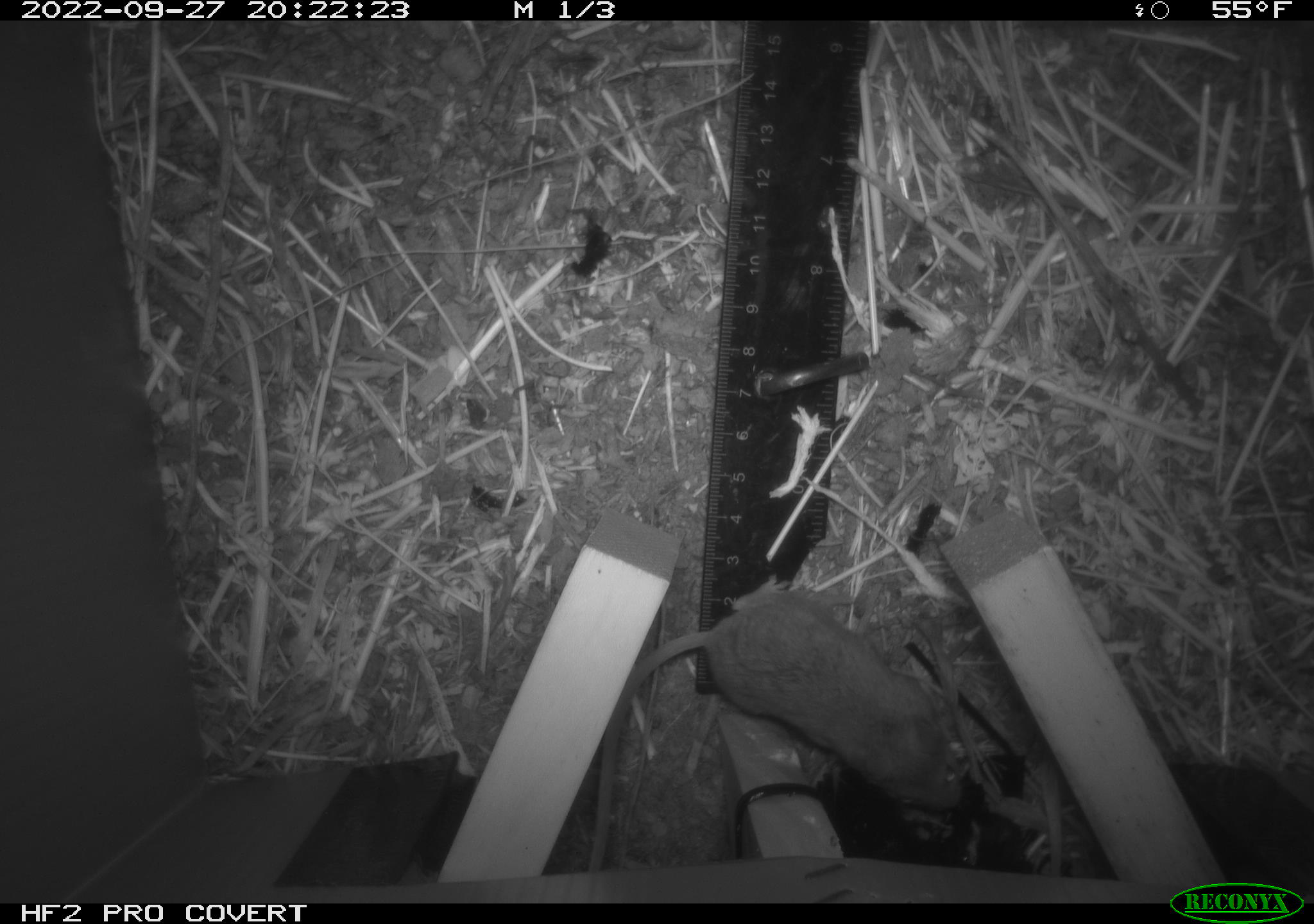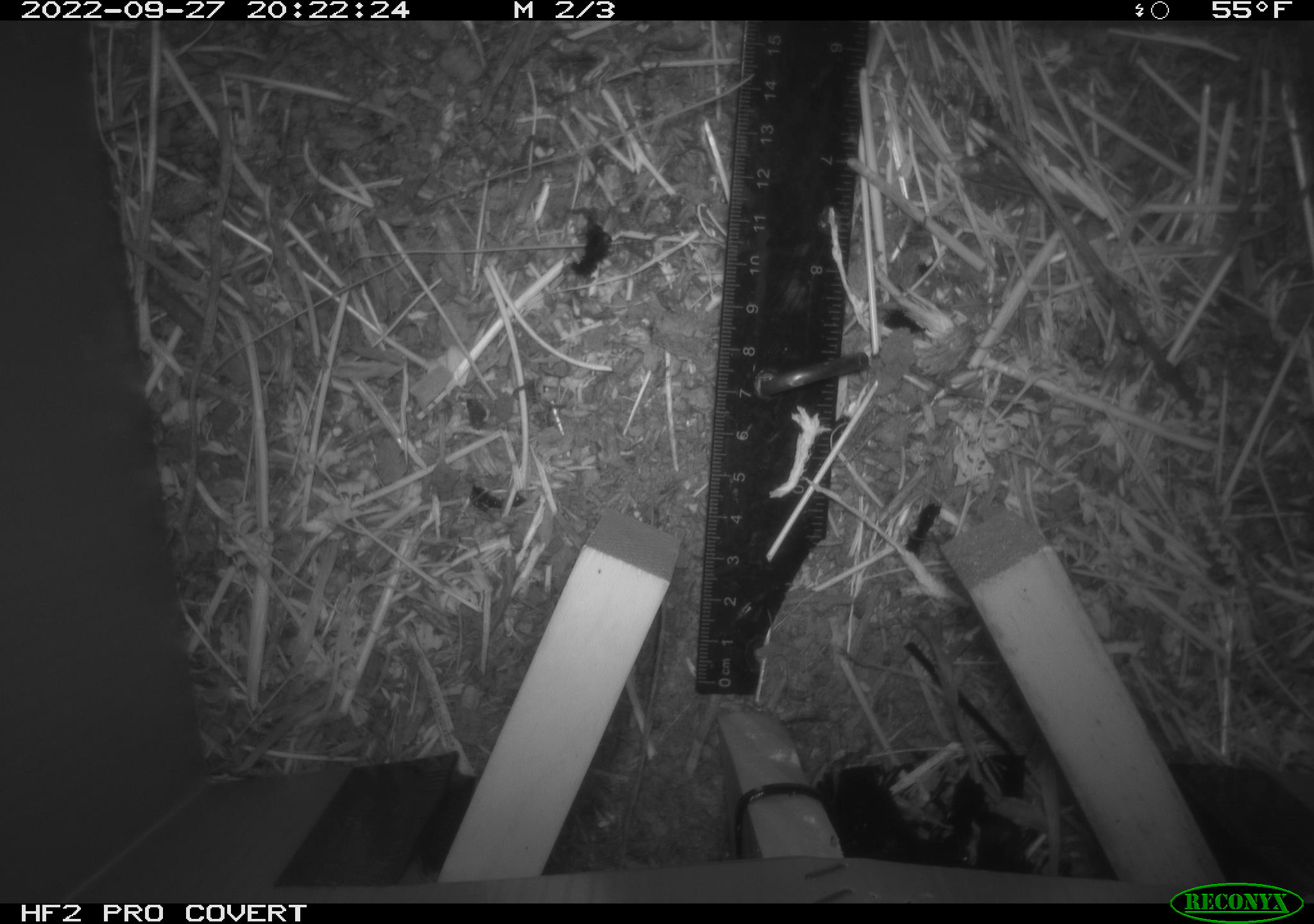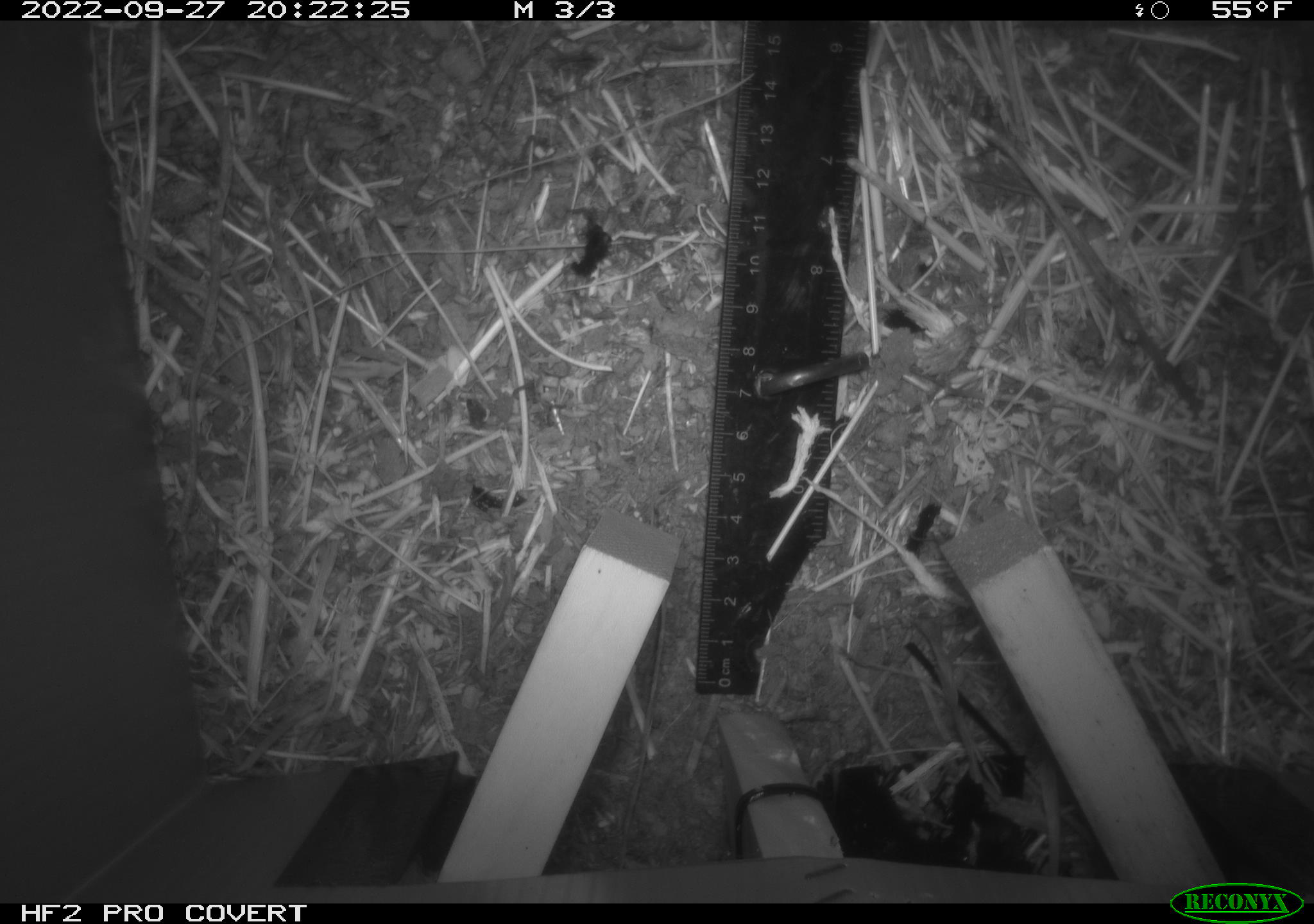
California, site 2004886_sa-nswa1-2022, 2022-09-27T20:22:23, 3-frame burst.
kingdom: Animalia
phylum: Chordata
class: Mammalia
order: Rodentia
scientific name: Rodentia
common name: rodent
Rodent (Rodentia).